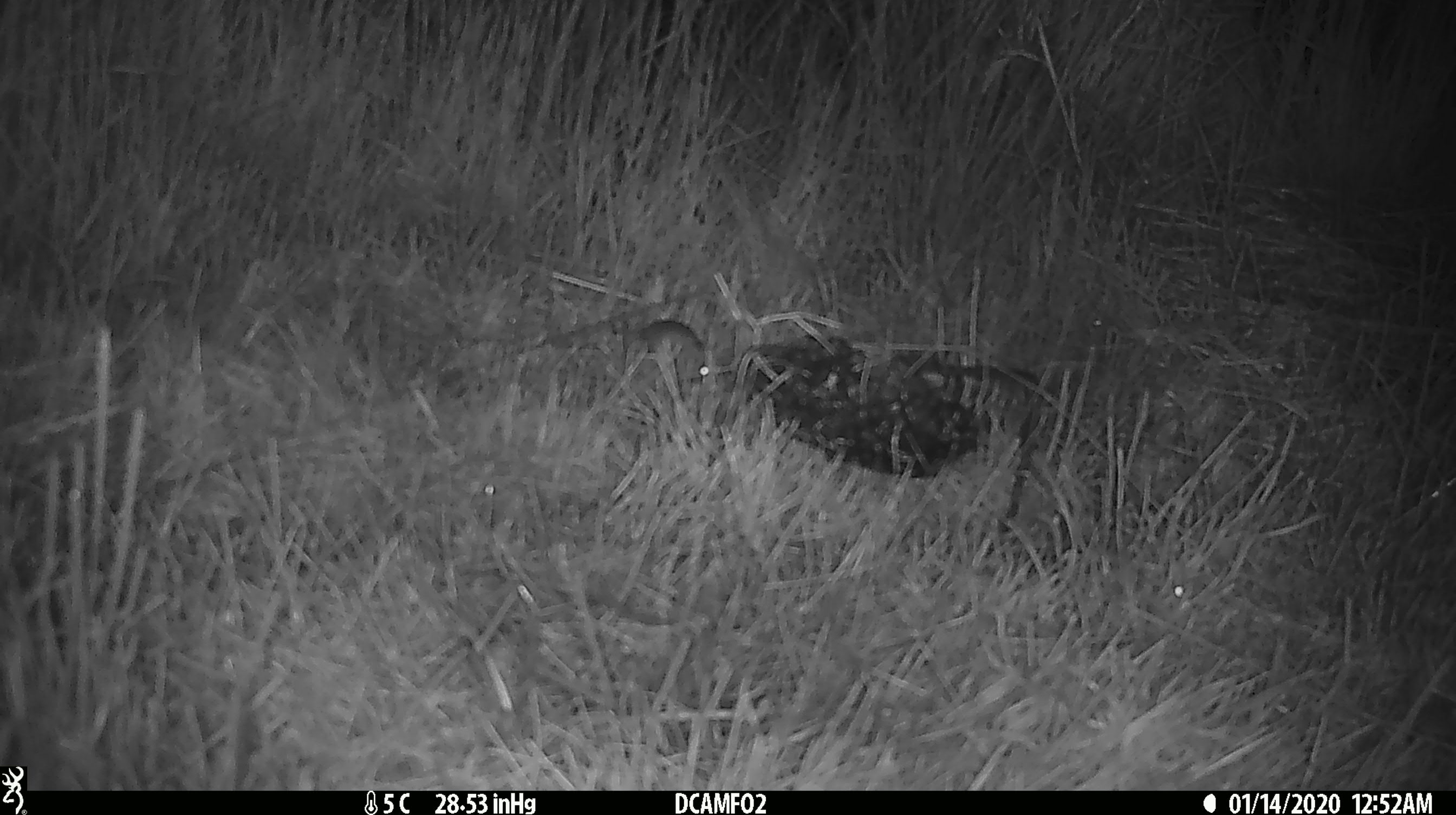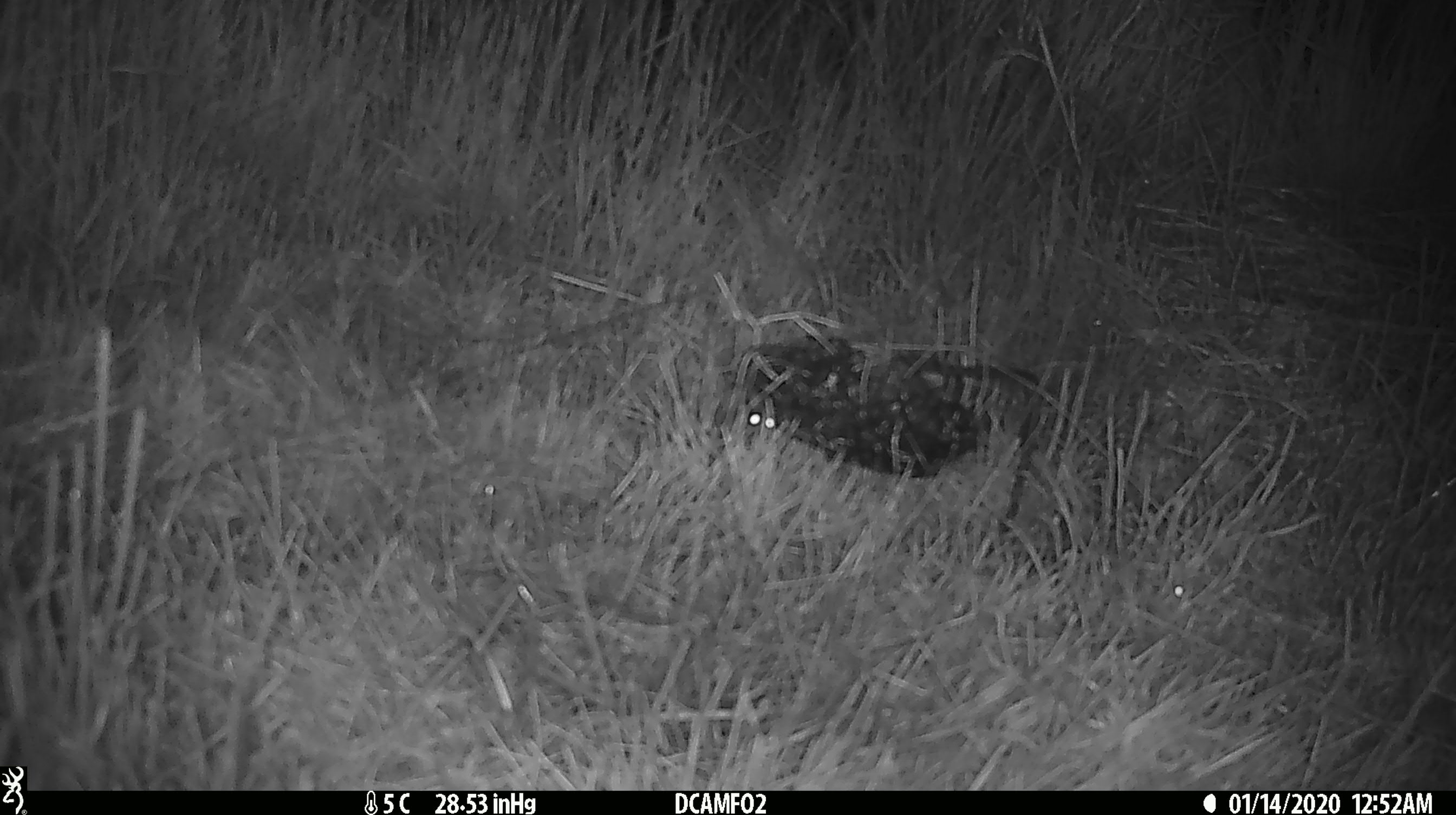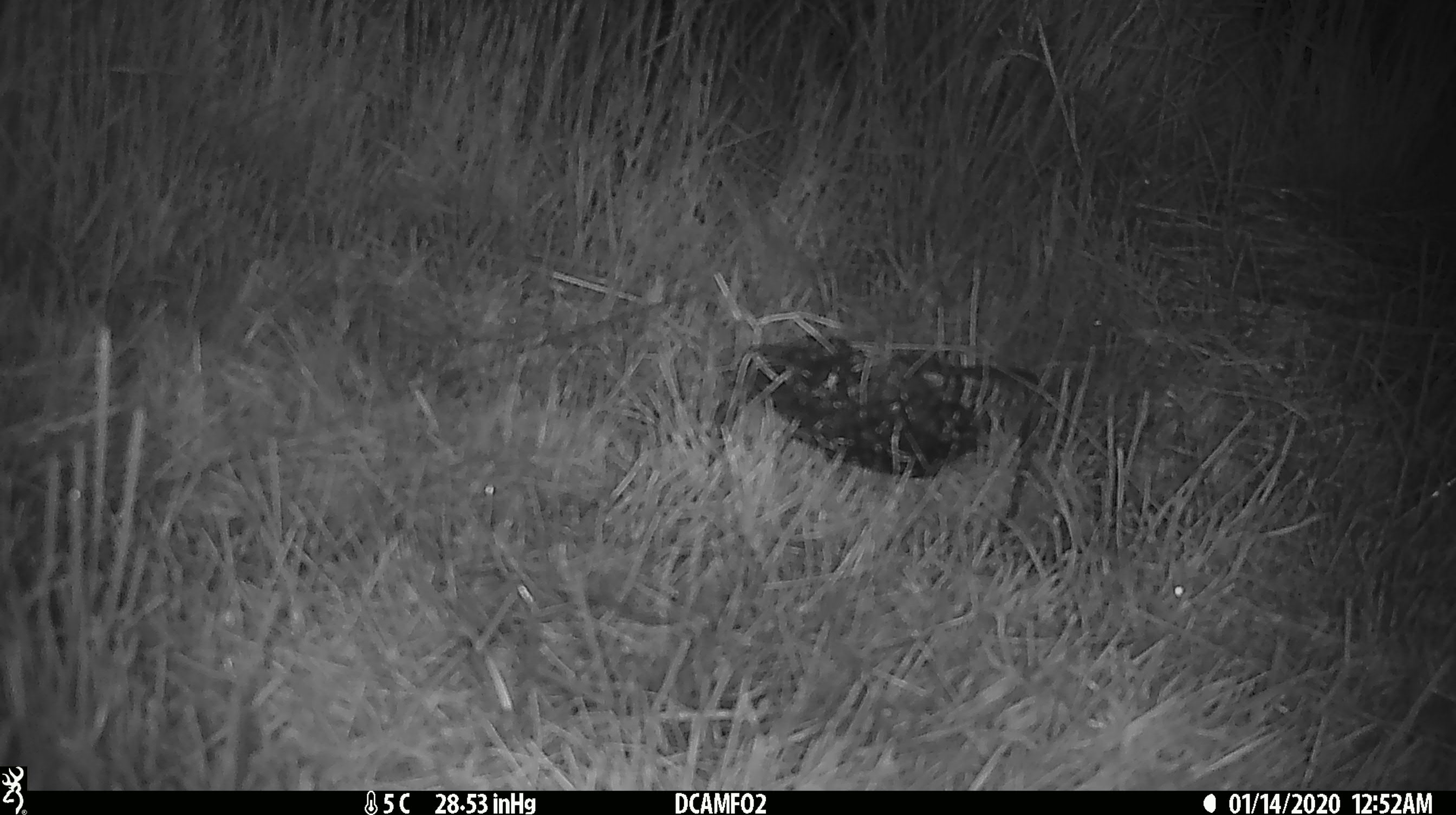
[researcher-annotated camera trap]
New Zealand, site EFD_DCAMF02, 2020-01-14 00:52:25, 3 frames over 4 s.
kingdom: Animalia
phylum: Chordata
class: Mammalia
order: Rodentia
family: Muridae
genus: Mus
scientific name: Mus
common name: mouse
Mouse (Mus).